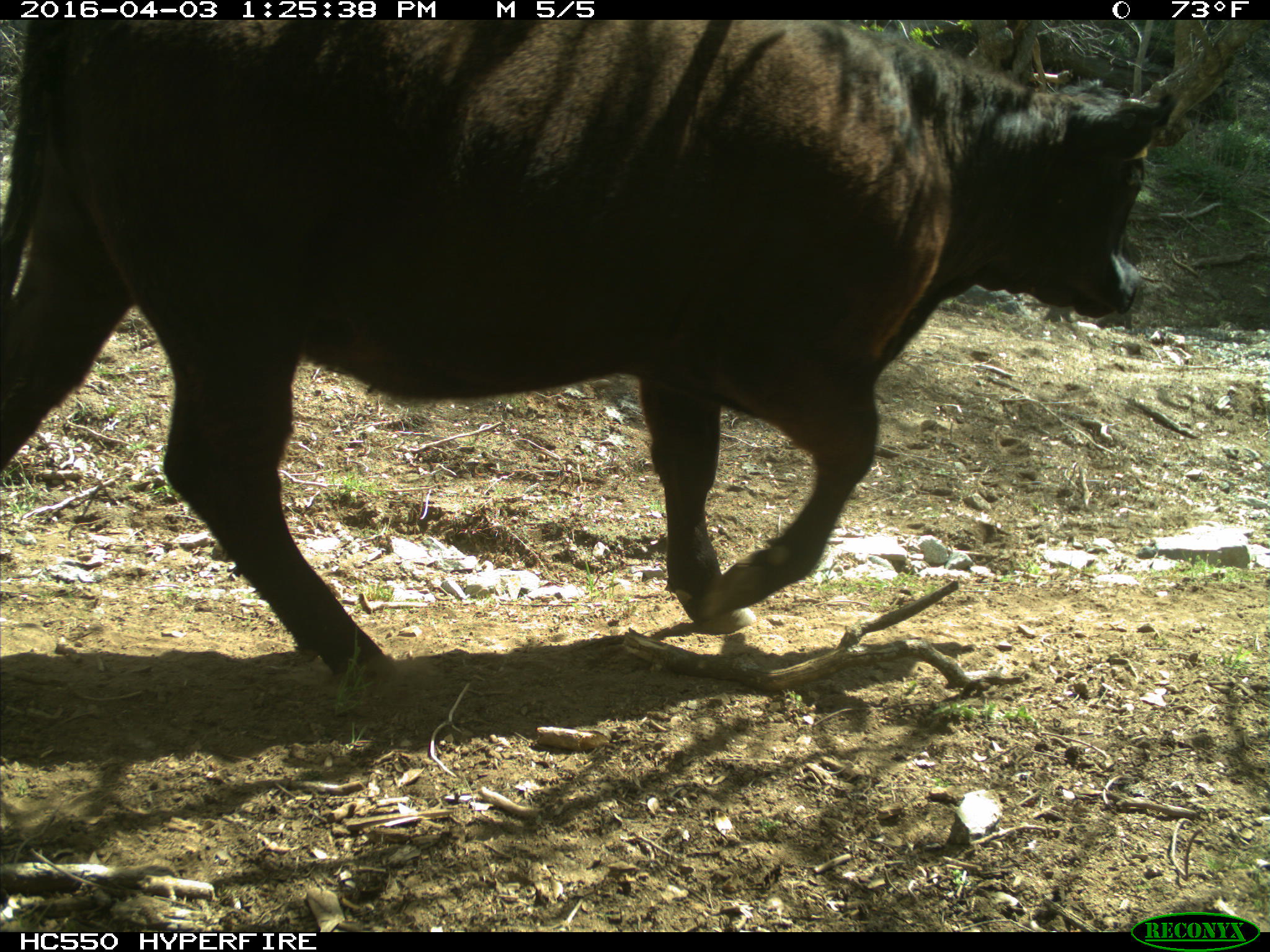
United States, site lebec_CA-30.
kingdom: Animalia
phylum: Chordata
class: Mammalia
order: Artiodactyla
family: Bovidae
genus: Bos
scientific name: Bos taurus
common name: domestic cow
Bos taurus (domestic cow).